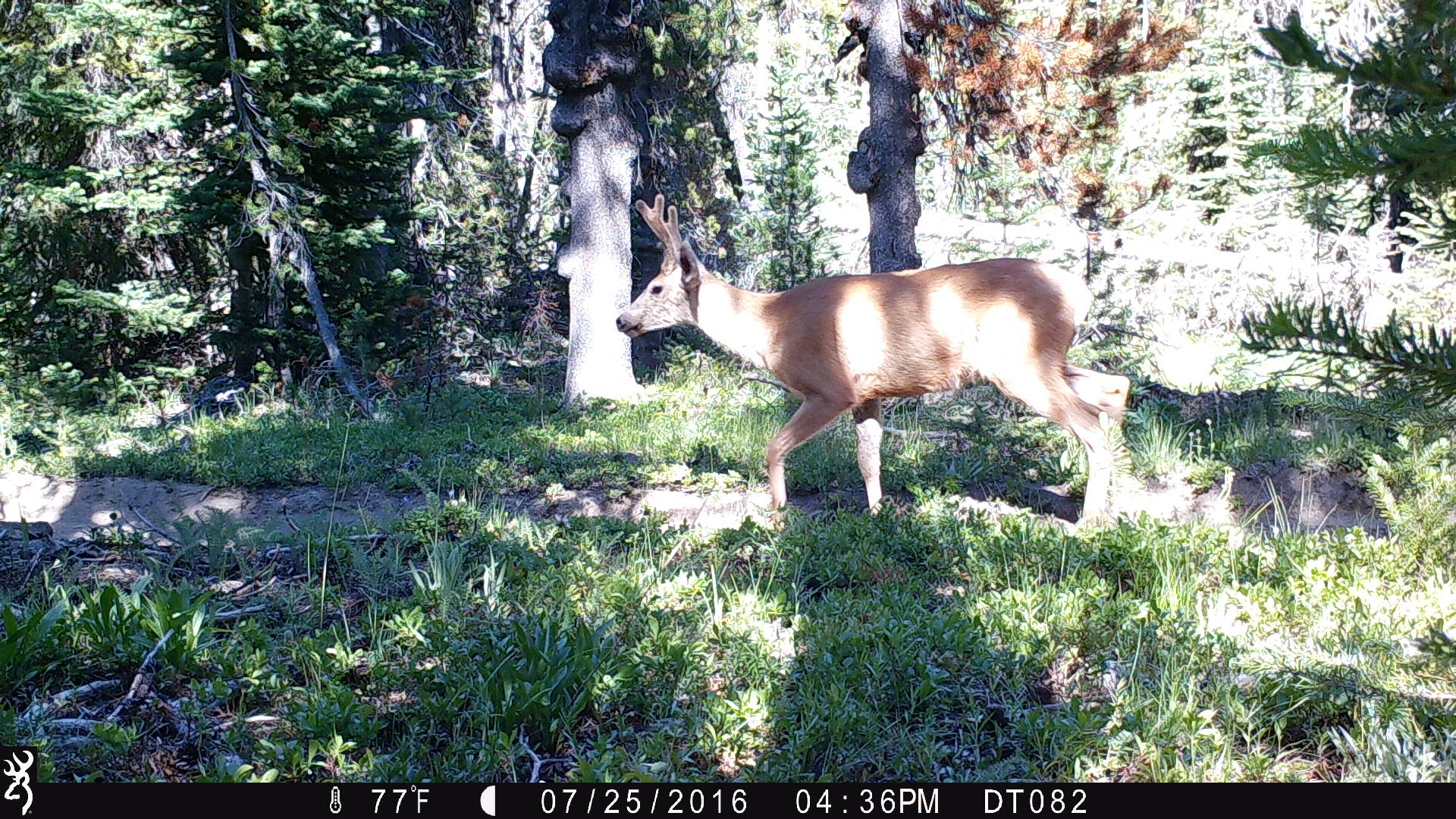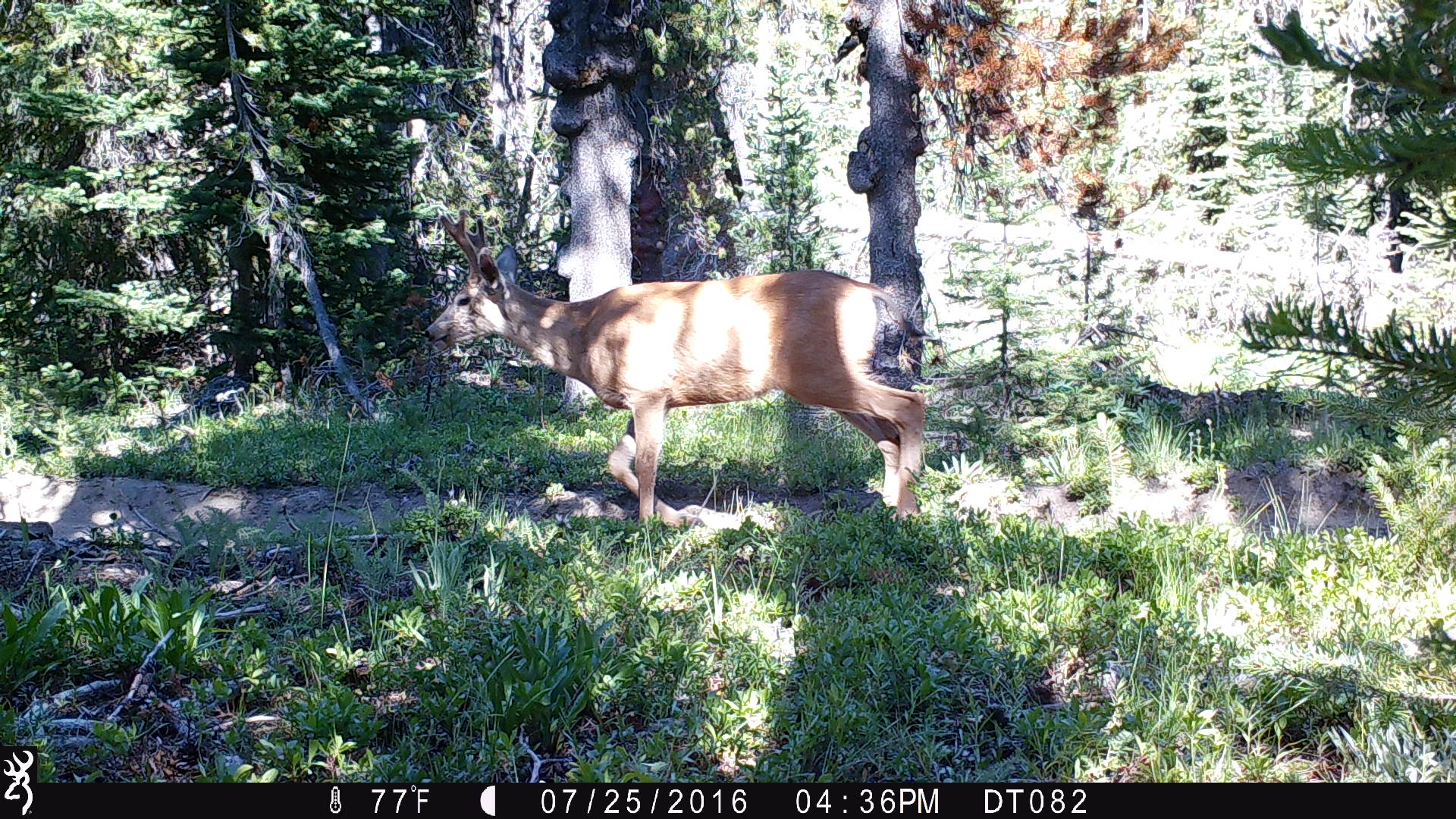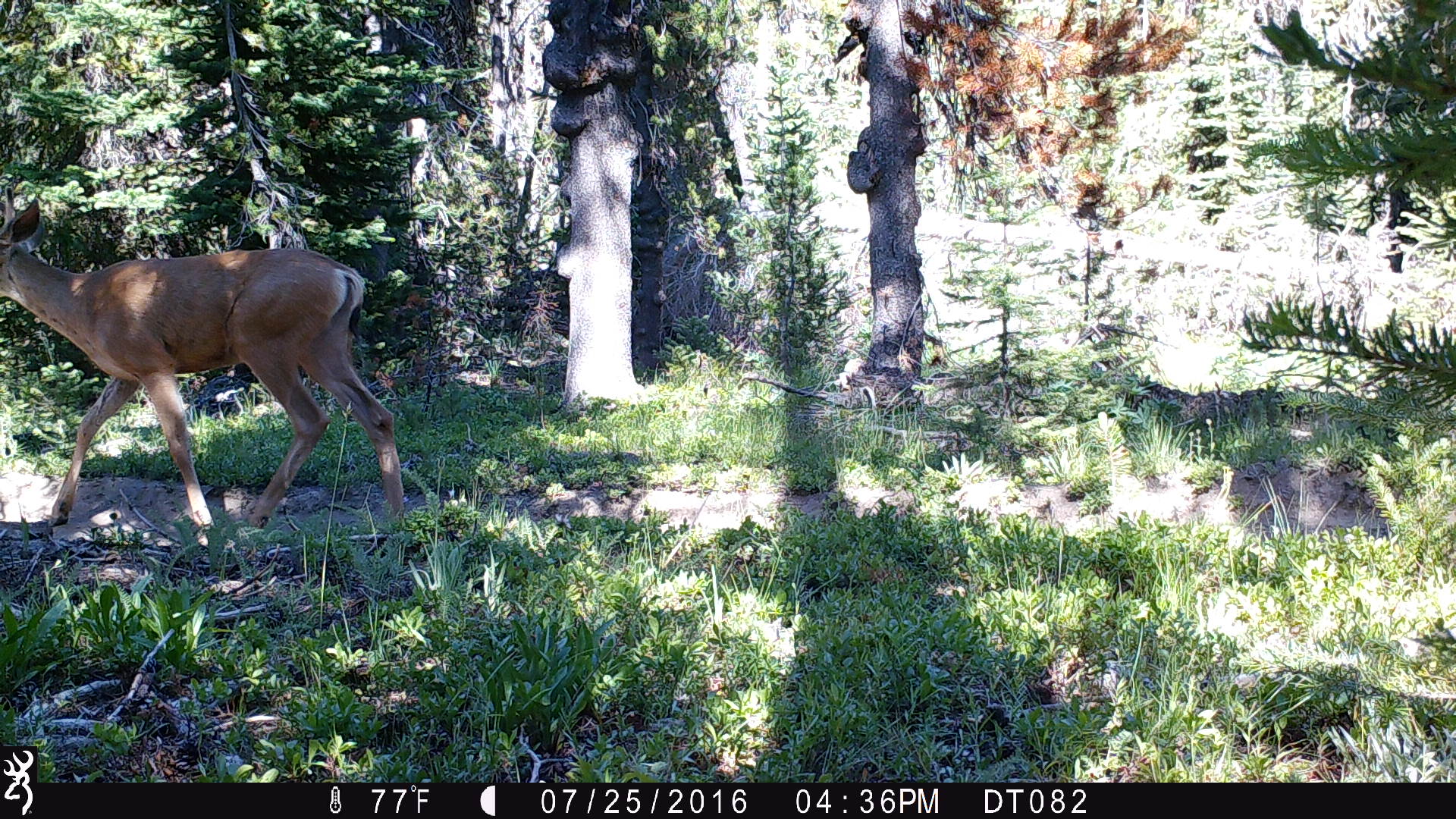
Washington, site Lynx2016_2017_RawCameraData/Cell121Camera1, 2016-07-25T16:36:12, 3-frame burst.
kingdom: Animalia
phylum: Chordata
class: Mammalia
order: Artiodactyla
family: Cervidae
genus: Odocoileus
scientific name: Odocoileus hemionus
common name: mule deer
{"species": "Odocoileus hemionus (mule deer)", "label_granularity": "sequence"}